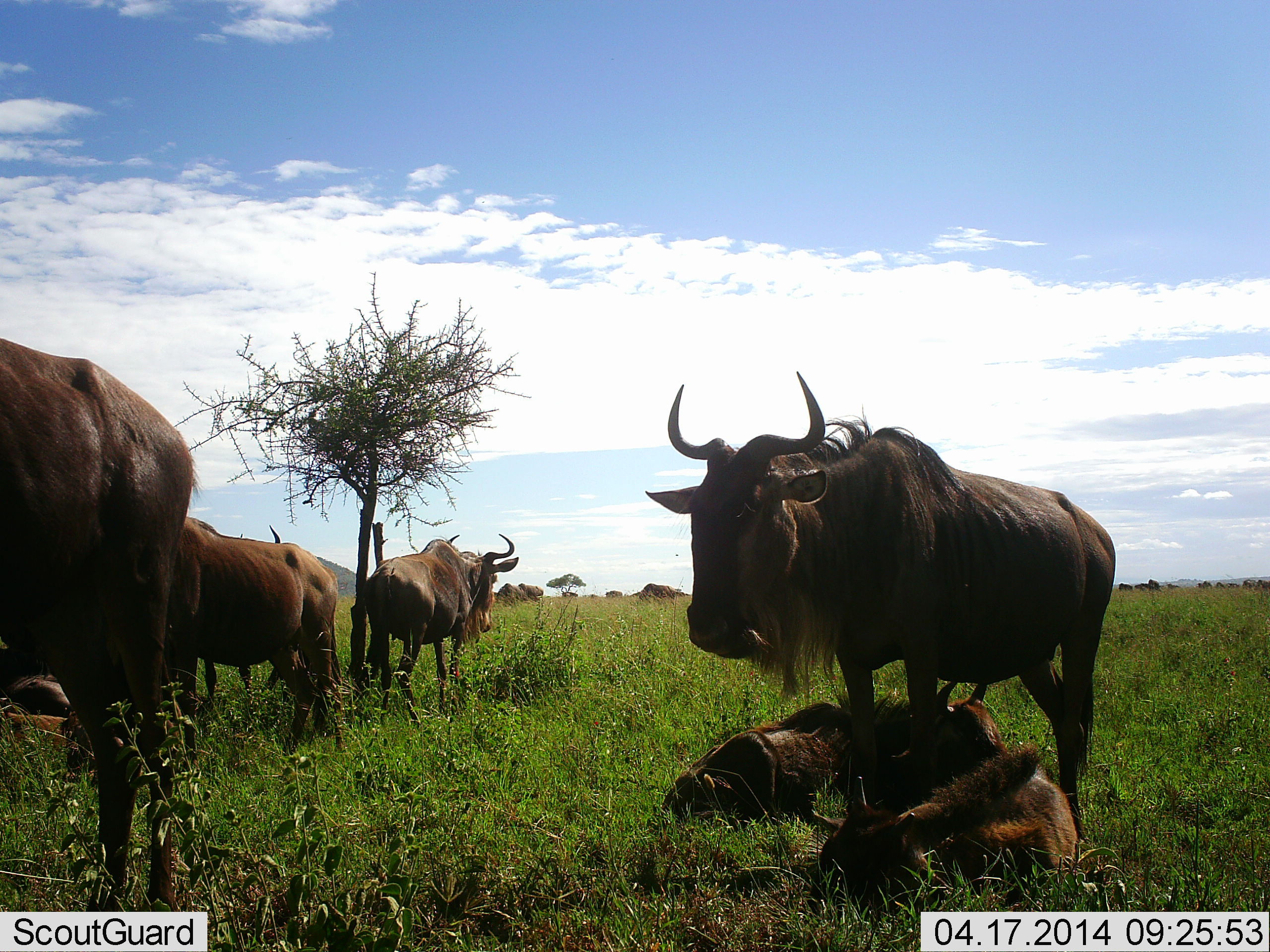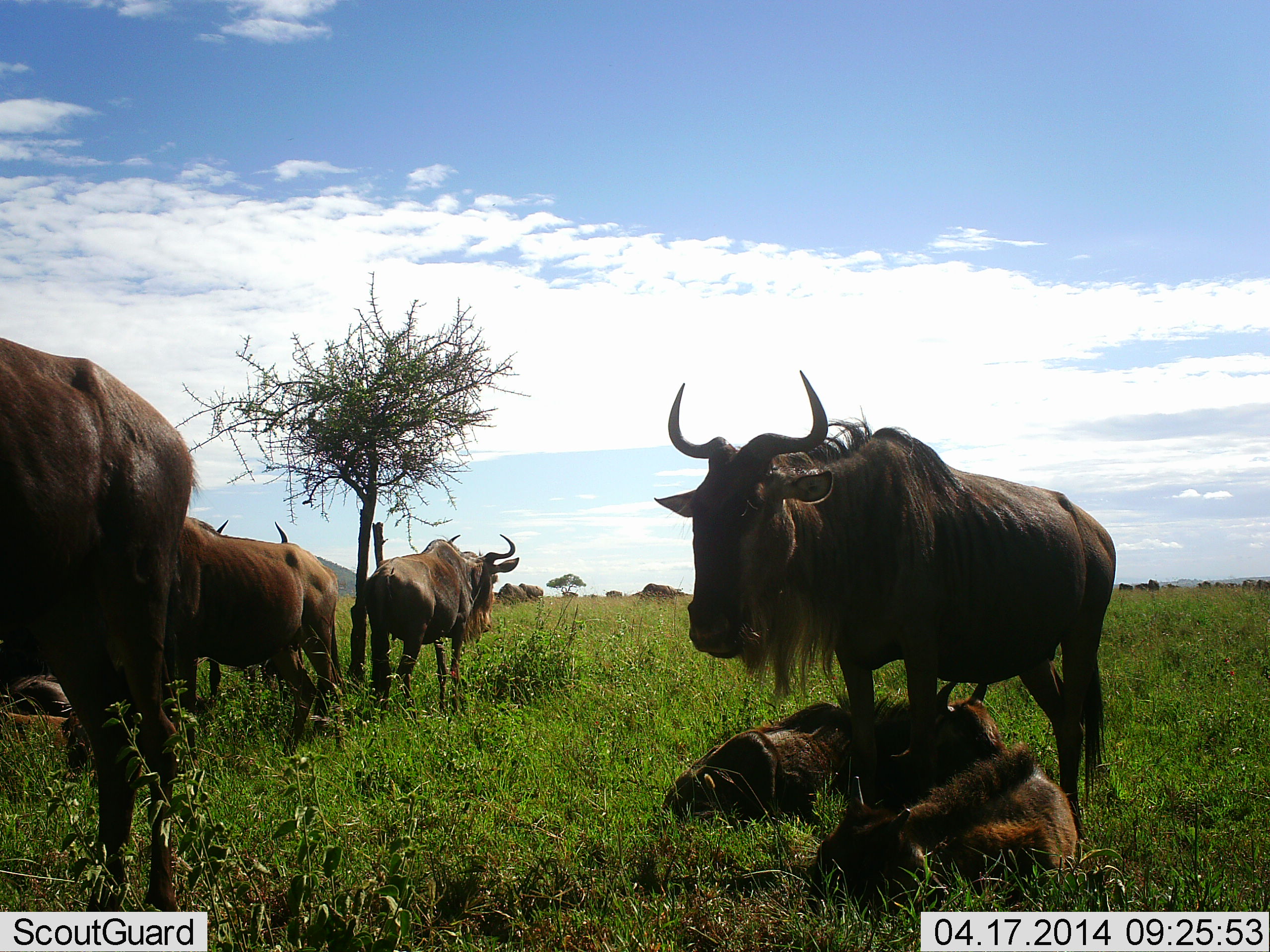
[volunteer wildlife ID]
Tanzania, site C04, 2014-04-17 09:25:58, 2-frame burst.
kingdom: Animalia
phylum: Chordata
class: Mammalia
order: Artiodactyla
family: Bovidae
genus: Connochaetes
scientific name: Connochaetes taurinus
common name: blue wildebeest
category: wildebeest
Wildebeest (blue wildebeest) (Connochaetes taurinus), count 8. Behavior (volunteer vote fractions): standing 100%, resting 100%, moving 0%, interacting 0%. Young present (vote fraction): 30%. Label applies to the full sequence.